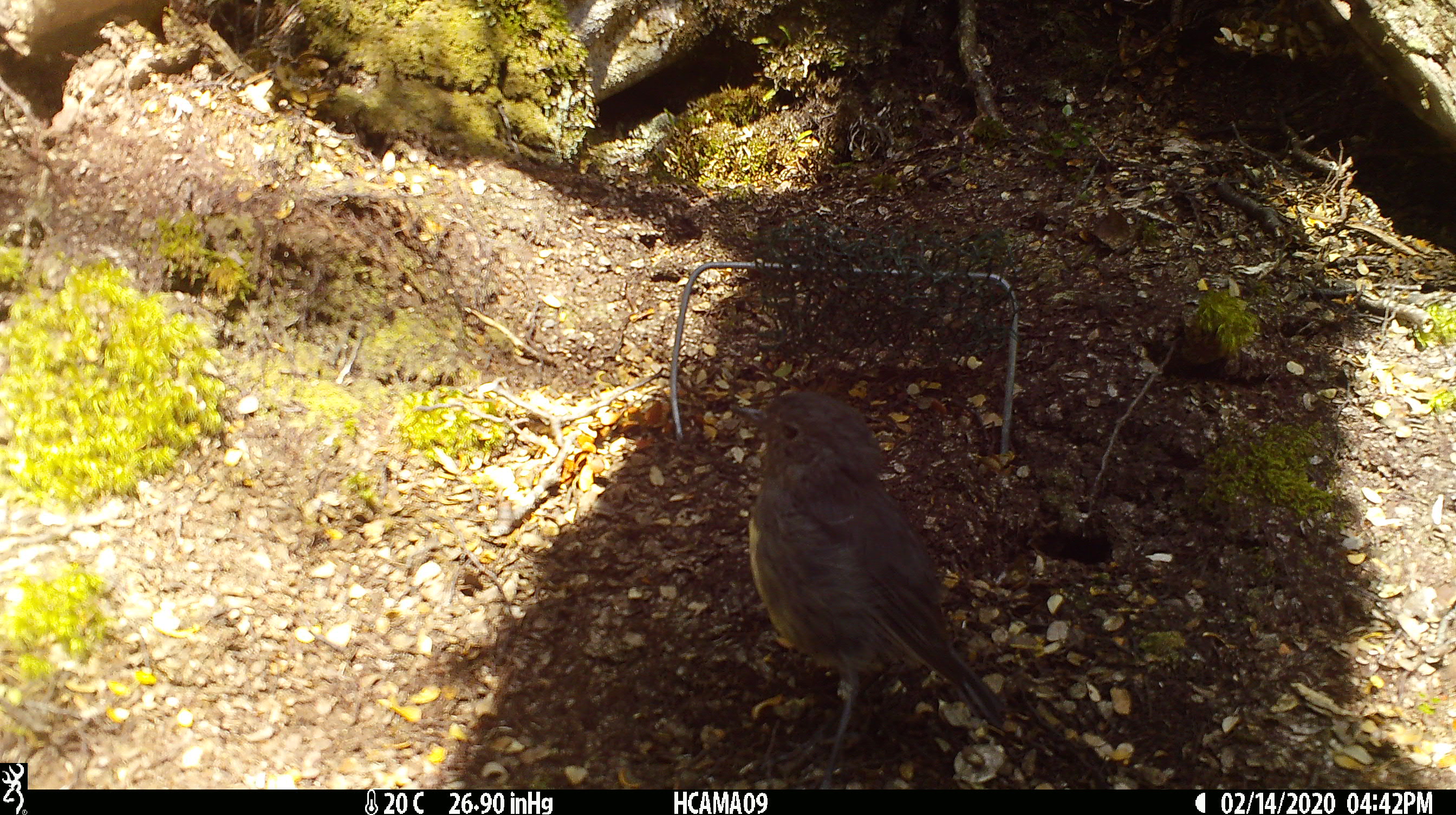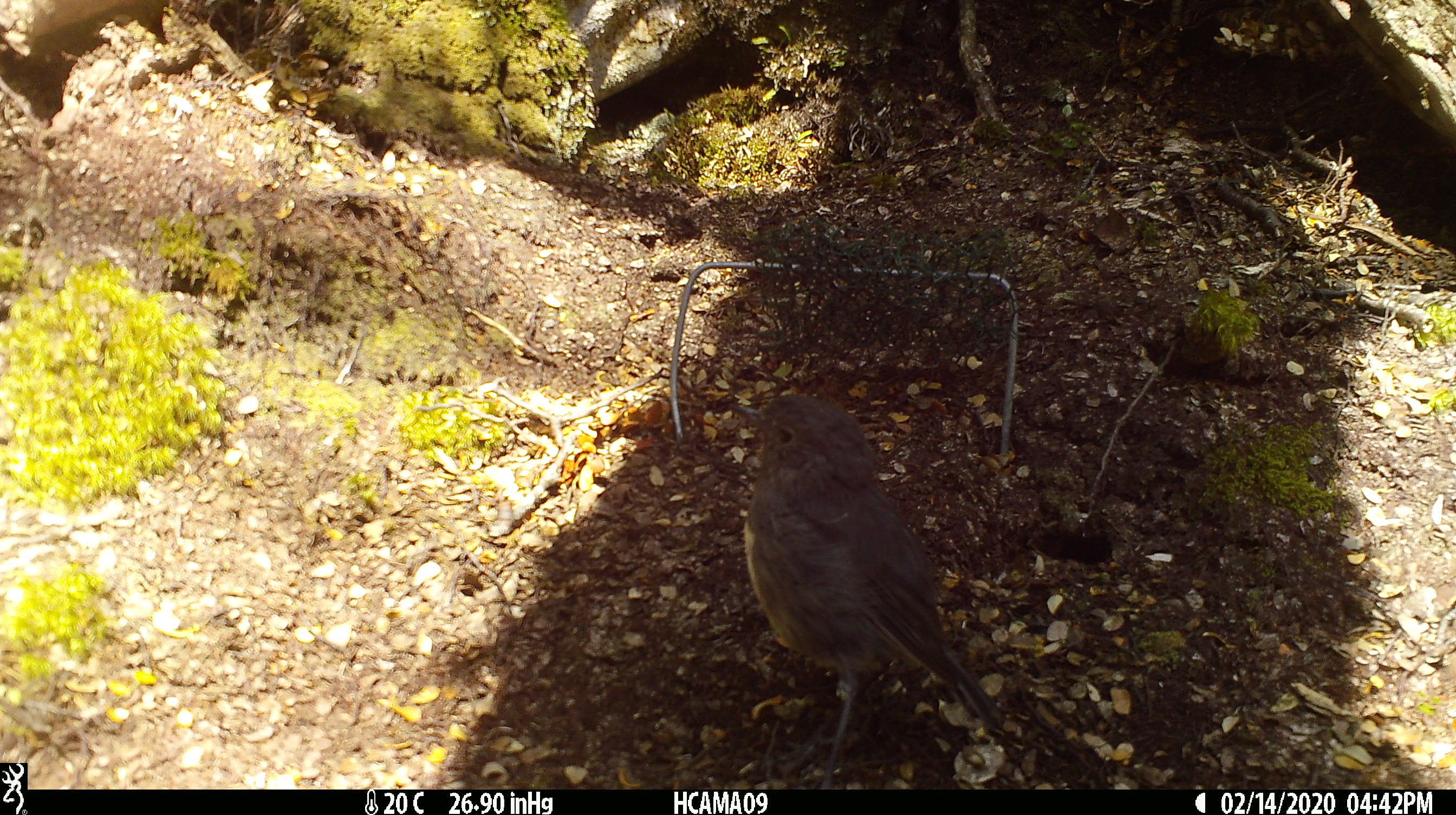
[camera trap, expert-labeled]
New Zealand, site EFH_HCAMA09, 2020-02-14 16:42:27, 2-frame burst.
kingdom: Animalia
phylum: Chordata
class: Aves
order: Passeriformes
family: Petroicidae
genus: Petroica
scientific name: Petroica australis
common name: new zealand robin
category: robin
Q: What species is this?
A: Robin (new zealand robin) (Petroica australis).